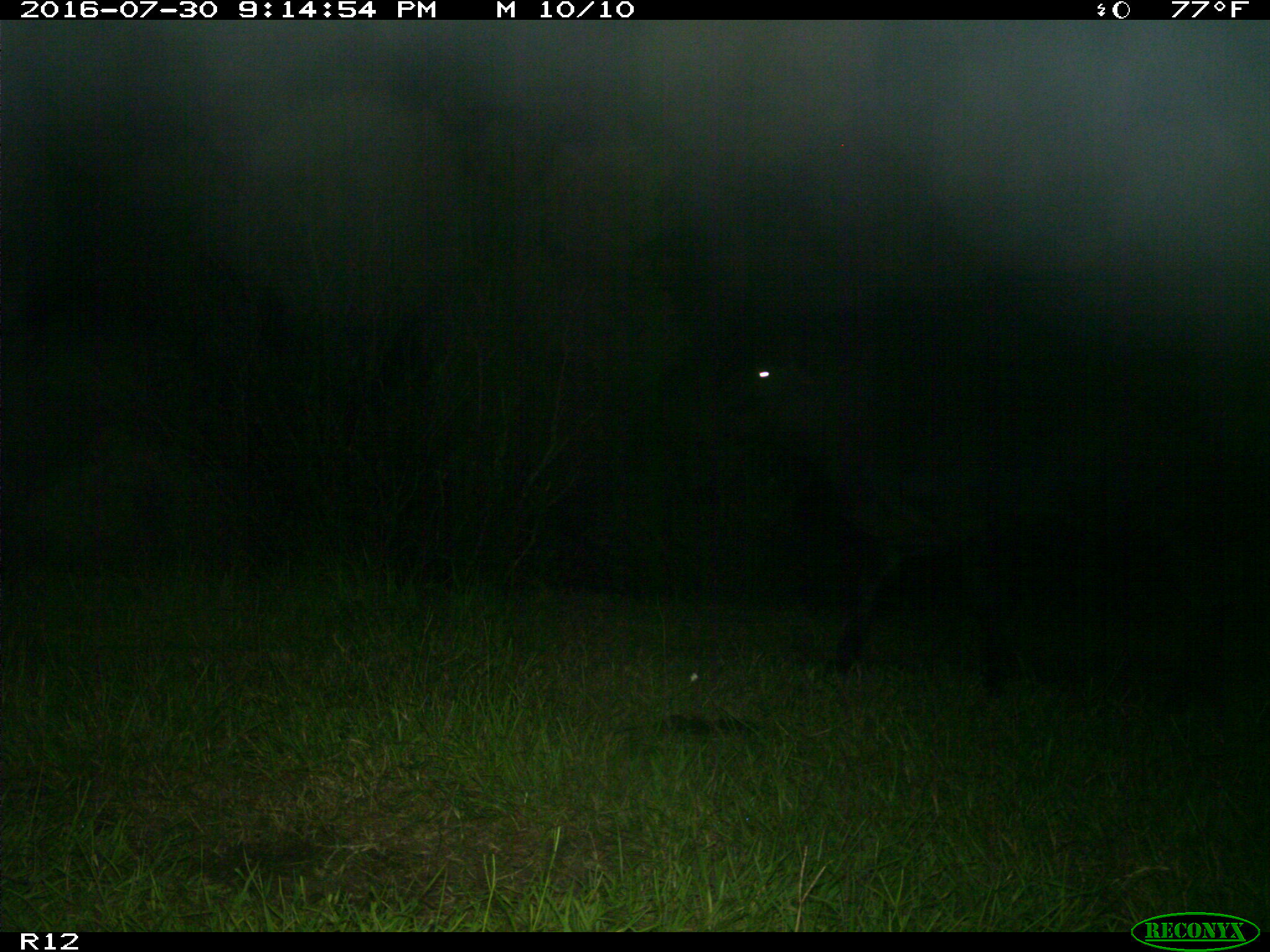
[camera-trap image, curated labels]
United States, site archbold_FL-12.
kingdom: Animalia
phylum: Chordata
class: Mammalia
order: Artiodactyla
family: Bovidae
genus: Bos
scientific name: Bos taurus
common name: domestic cow